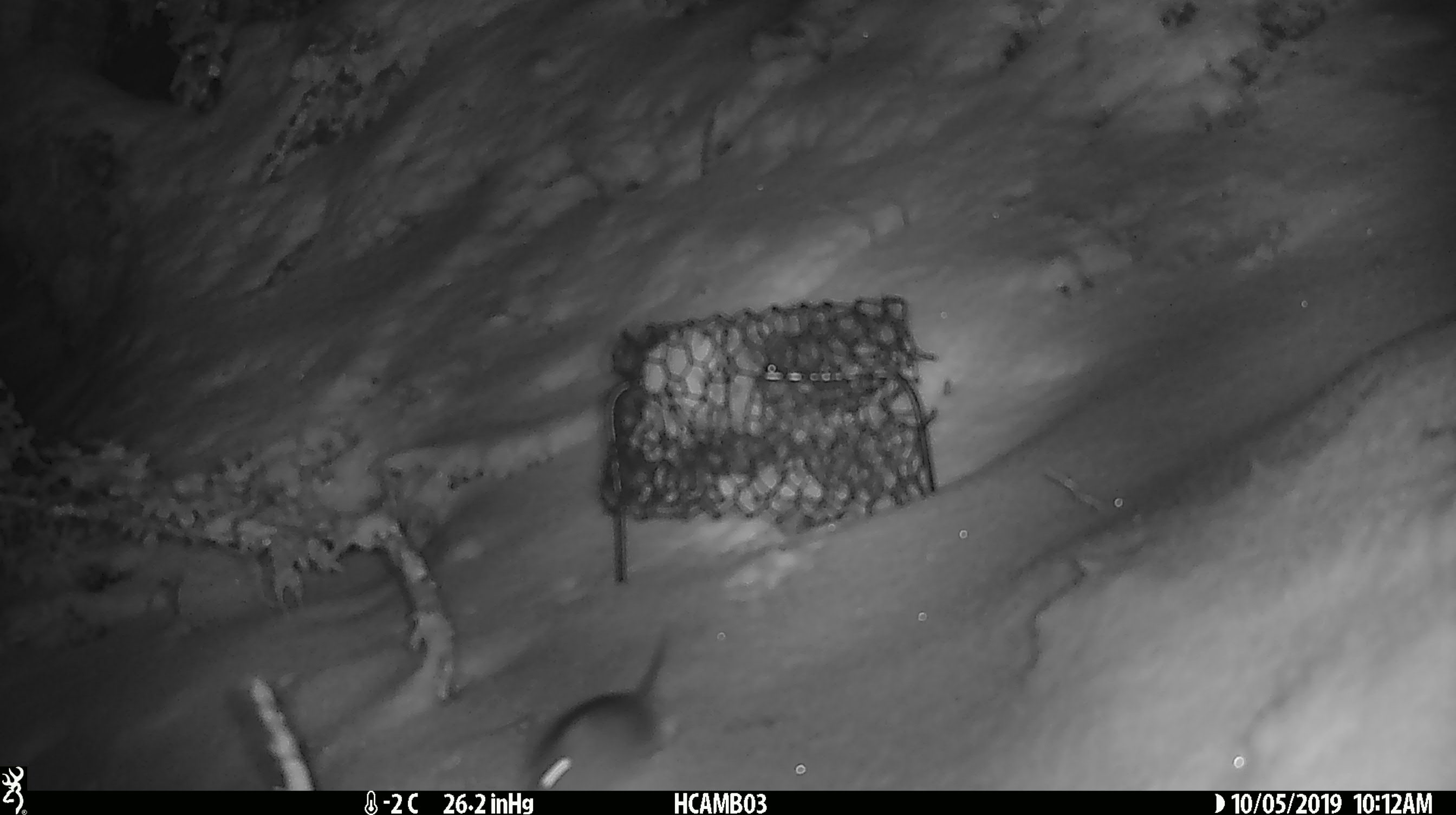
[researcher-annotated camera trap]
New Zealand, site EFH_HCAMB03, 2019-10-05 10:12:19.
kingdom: Animalia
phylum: Chordata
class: Mammalia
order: Rodentia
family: Muridae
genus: Mus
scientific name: Mus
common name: mouse